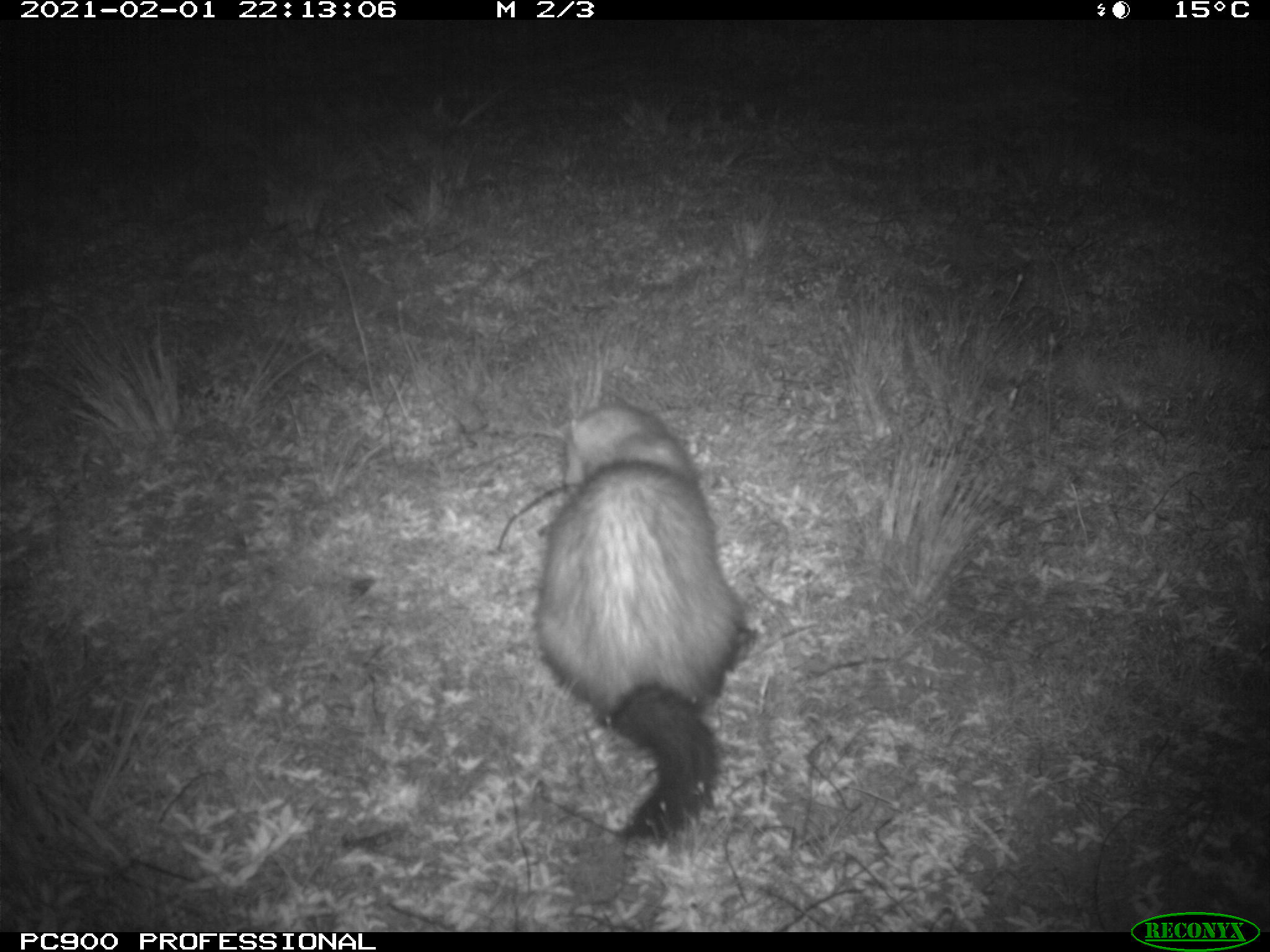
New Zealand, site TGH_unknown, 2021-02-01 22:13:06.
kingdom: Animalia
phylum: Chordata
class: Mammalia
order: Carnivora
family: Mustelidae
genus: Mustela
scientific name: Mustela furo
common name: ferret